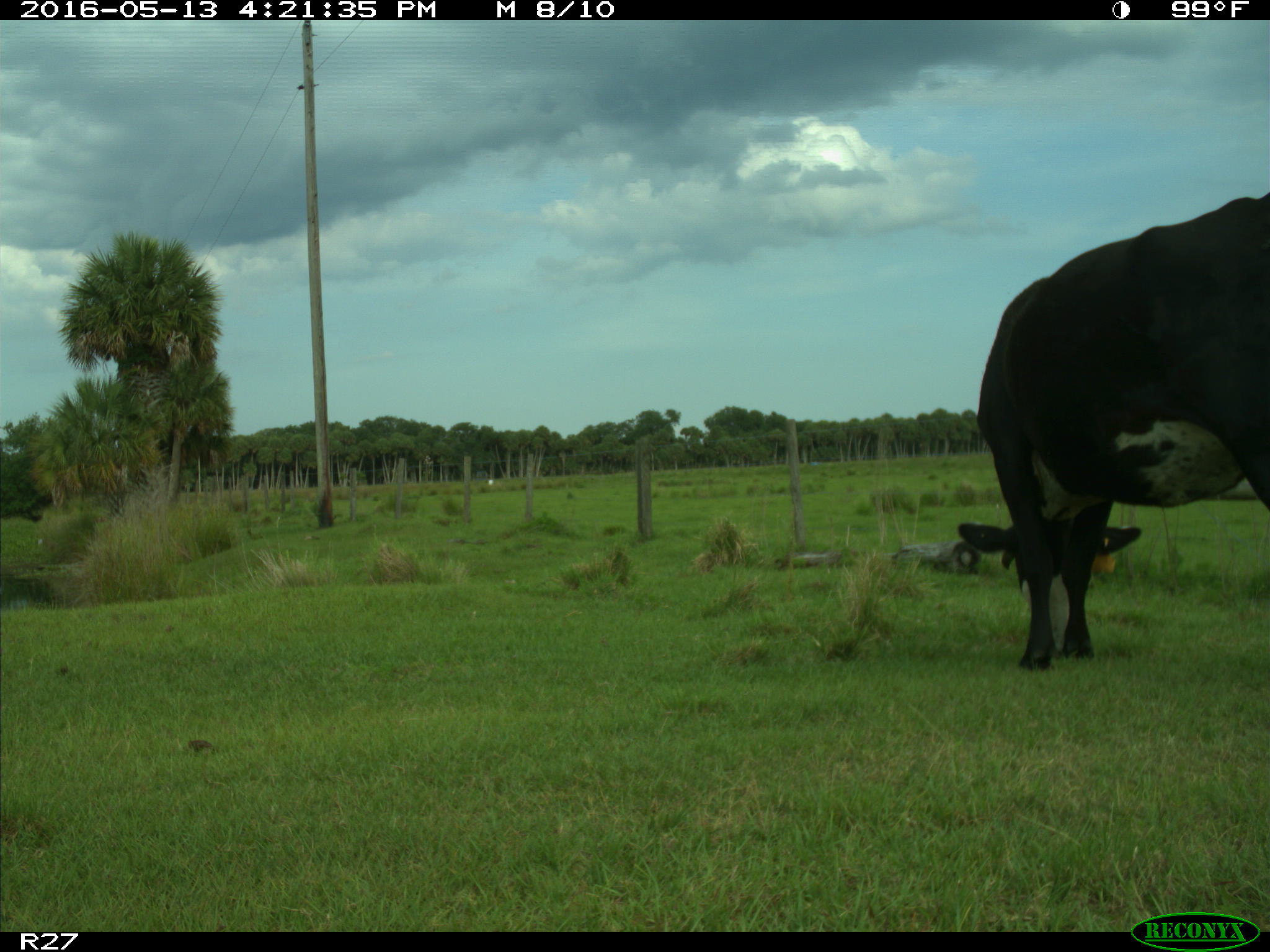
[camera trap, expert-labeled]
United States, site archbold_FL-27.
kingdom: Animalia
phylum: Chordata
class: Mammalia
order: Artiodactyla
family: Bovidae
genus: Bos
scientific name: Bos taurus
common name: domestic cow